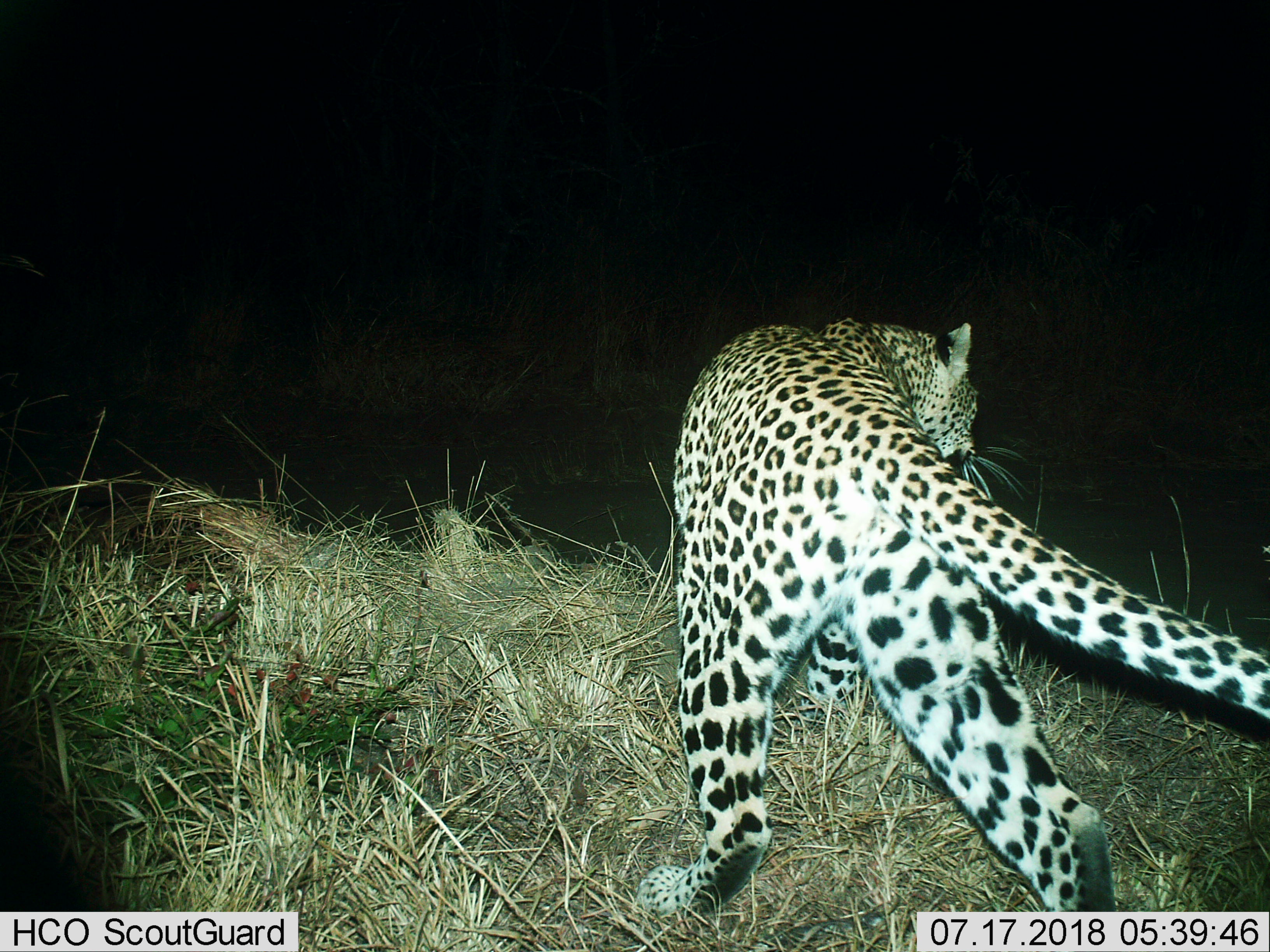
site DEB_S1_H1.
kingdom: Animalia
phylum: Chordata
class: Mammalia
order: Carnivora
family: Felidae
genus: Panthera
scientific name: Panthera pardus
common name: leopard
Leopard (Panthera pardus), count 1. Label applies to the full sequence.